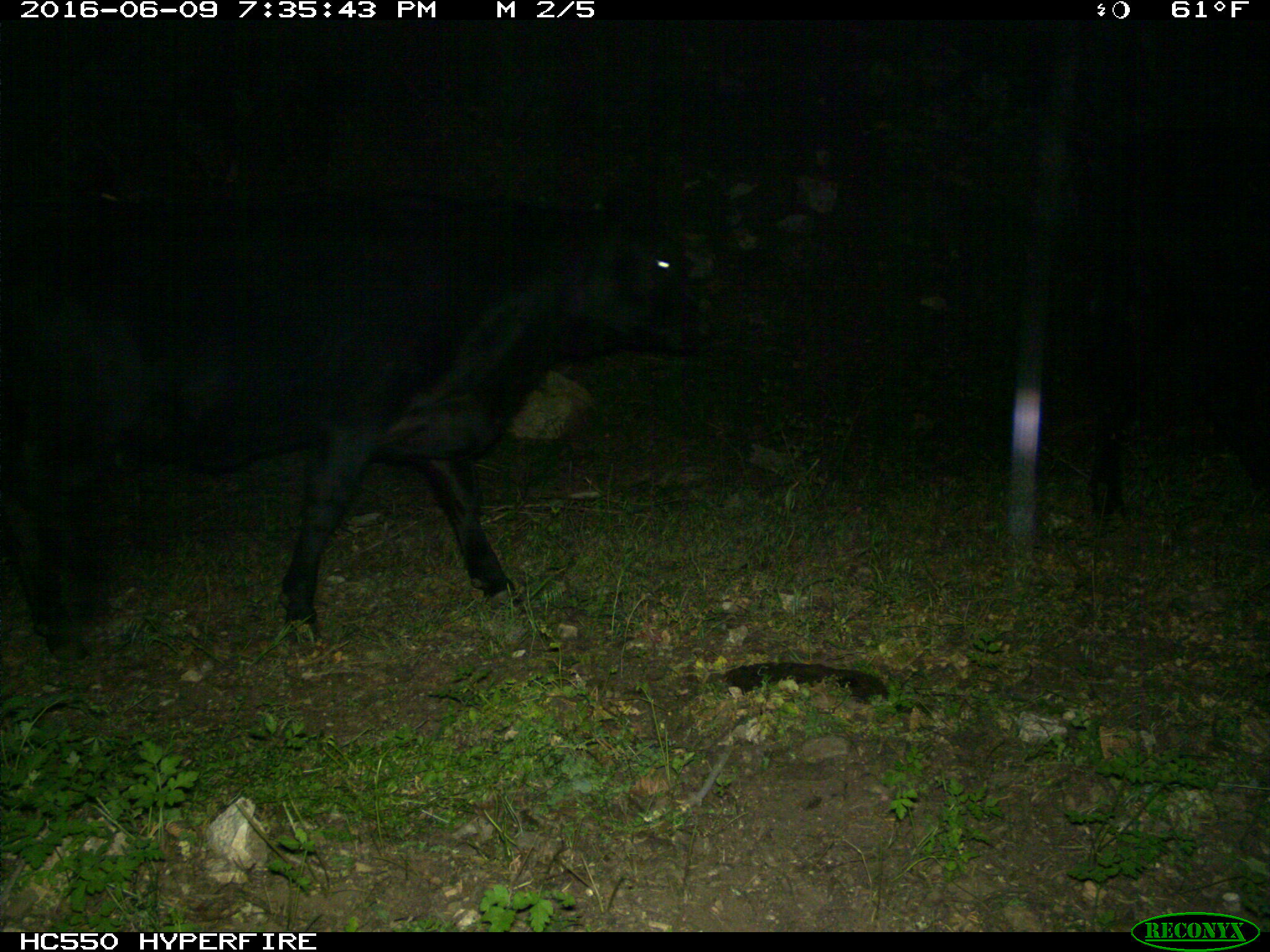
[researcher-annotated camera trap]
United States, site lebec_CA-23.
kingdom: Animalia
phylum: Chordata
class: Mammalia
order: Artiodactyla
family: Bovidae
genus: Bos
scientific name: Bos taurus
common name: domestic cow